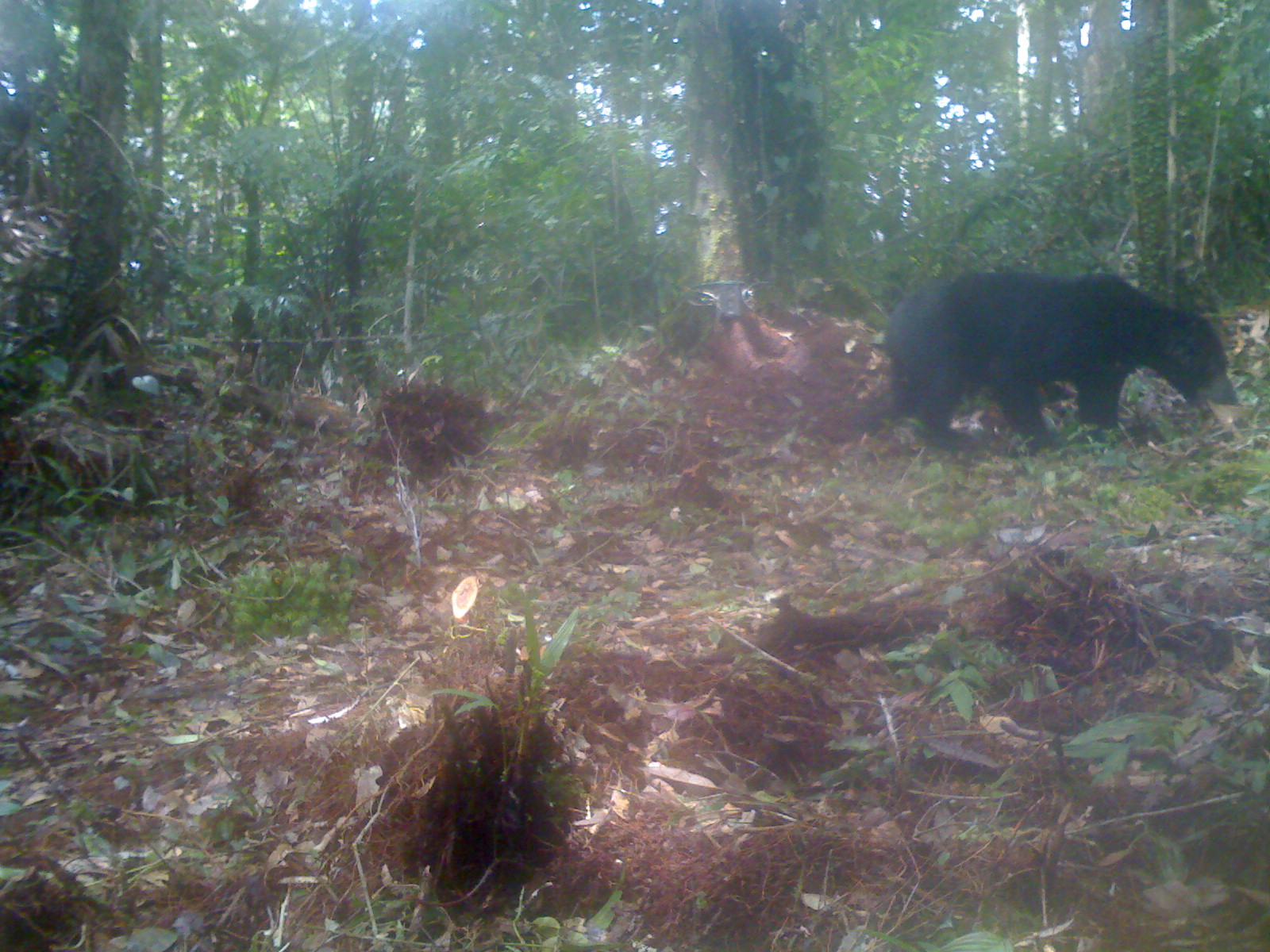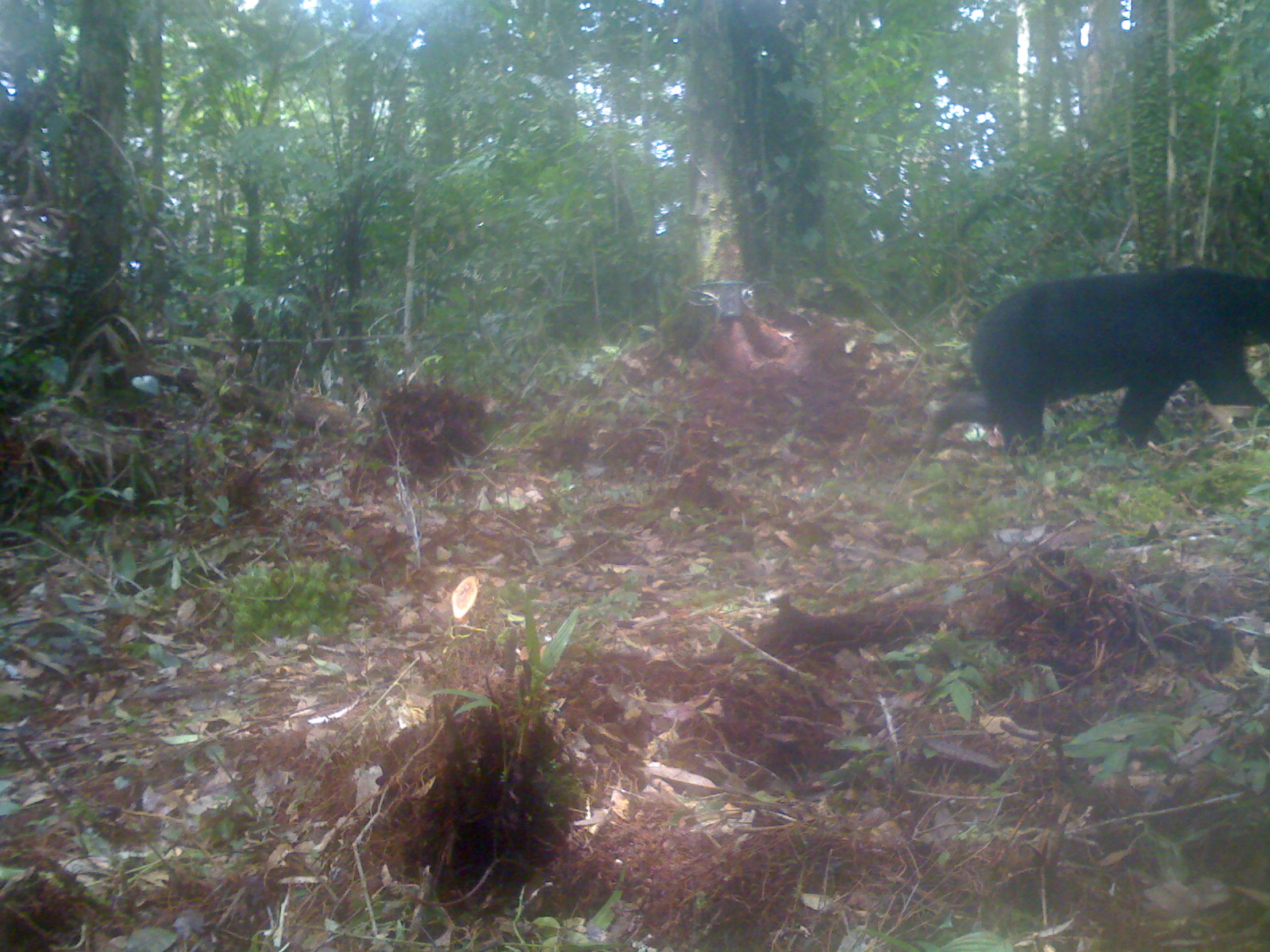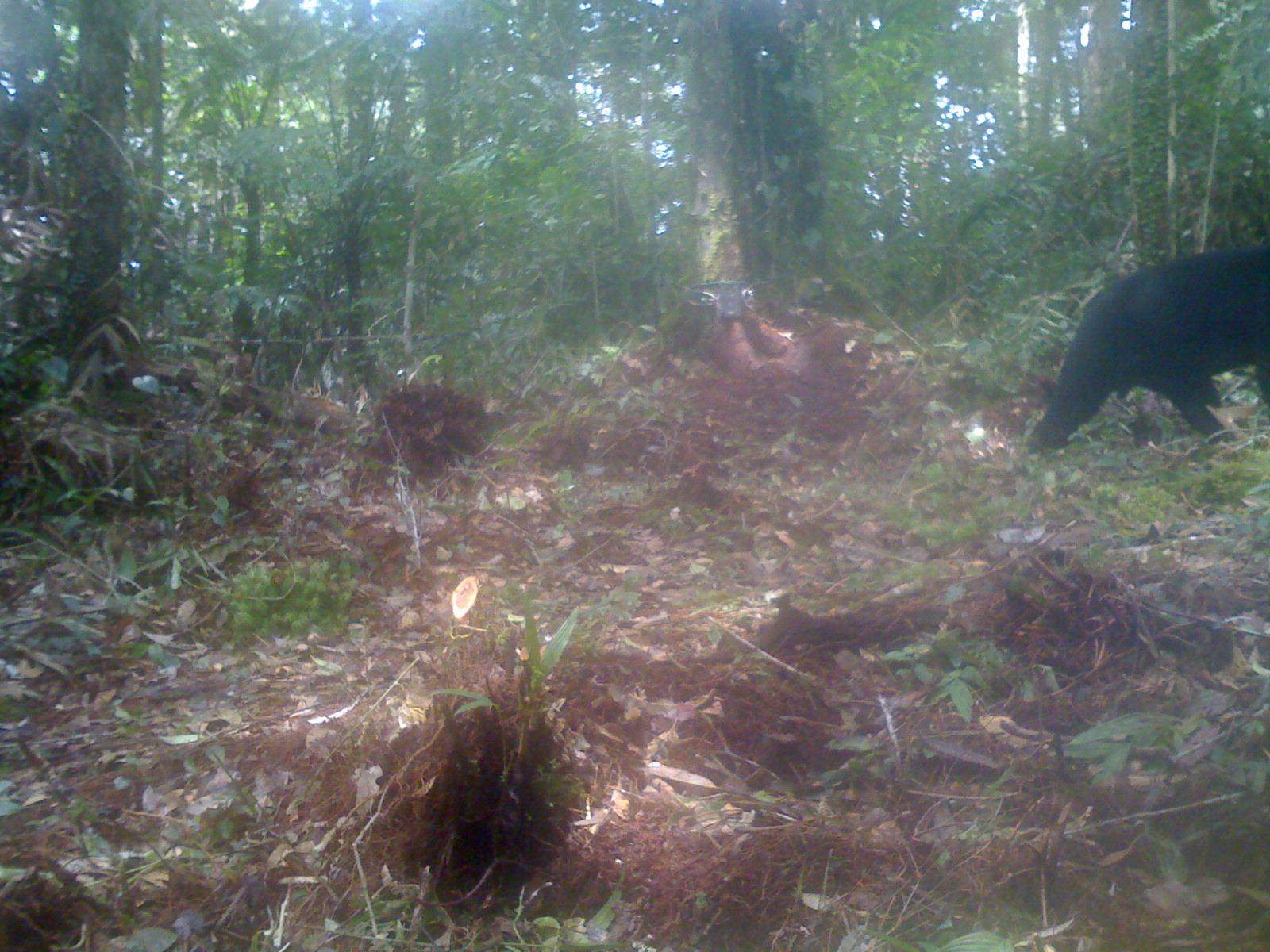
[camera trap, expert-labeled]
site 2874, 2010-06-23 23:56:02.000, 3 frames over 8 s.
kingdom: Animalia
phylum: Chordata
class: Mammalia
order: Carnivora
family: Ursidae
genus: Helarctos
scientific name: Helarctos malayanus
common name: sun bear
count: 1